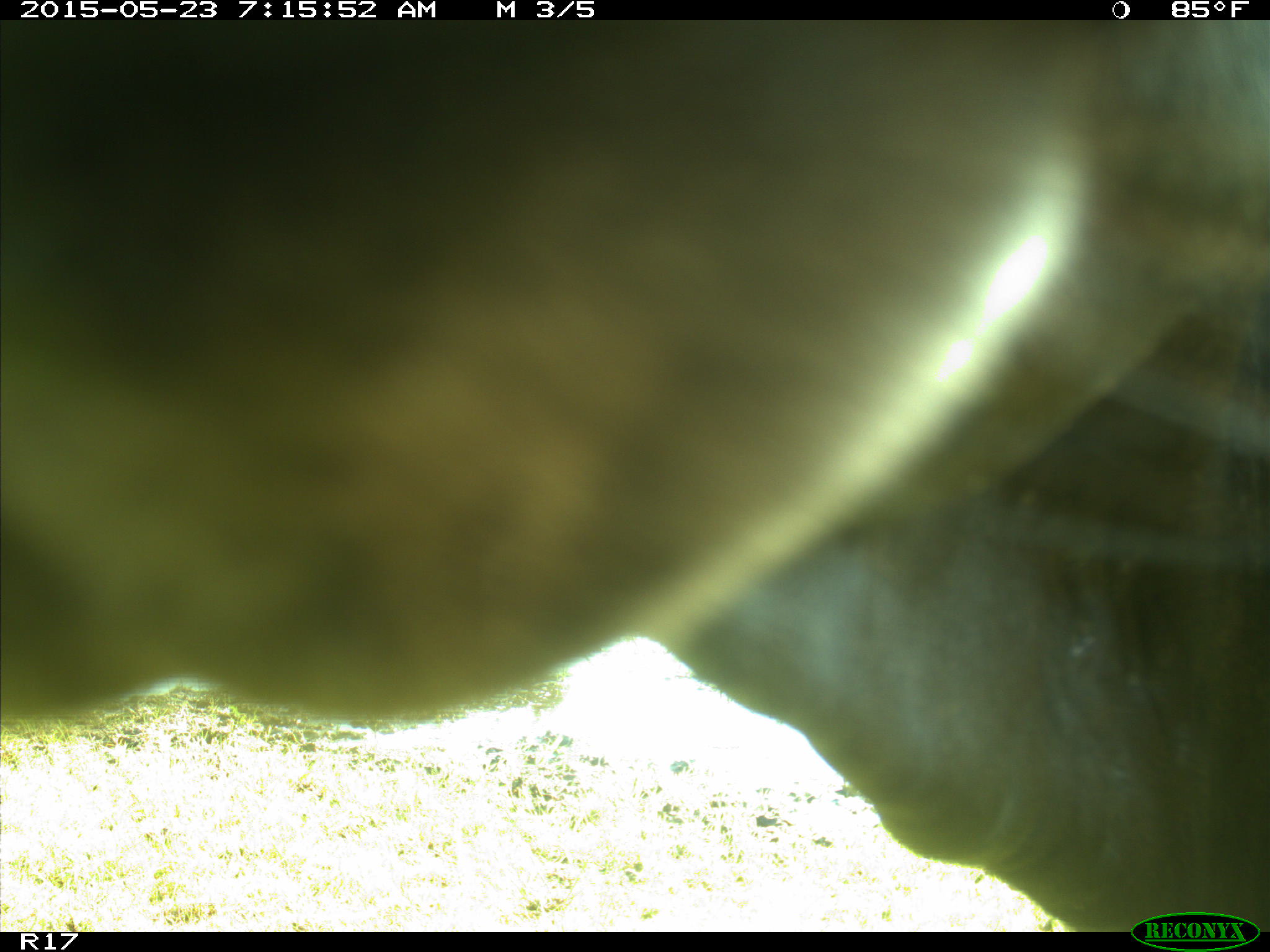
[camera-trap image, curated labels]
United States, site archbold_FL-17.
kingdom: Animalia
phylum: Chordata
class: Mammalia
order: Artiodactyla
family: Bovidae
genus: Bos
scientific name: Bos taurus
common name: domestic cow